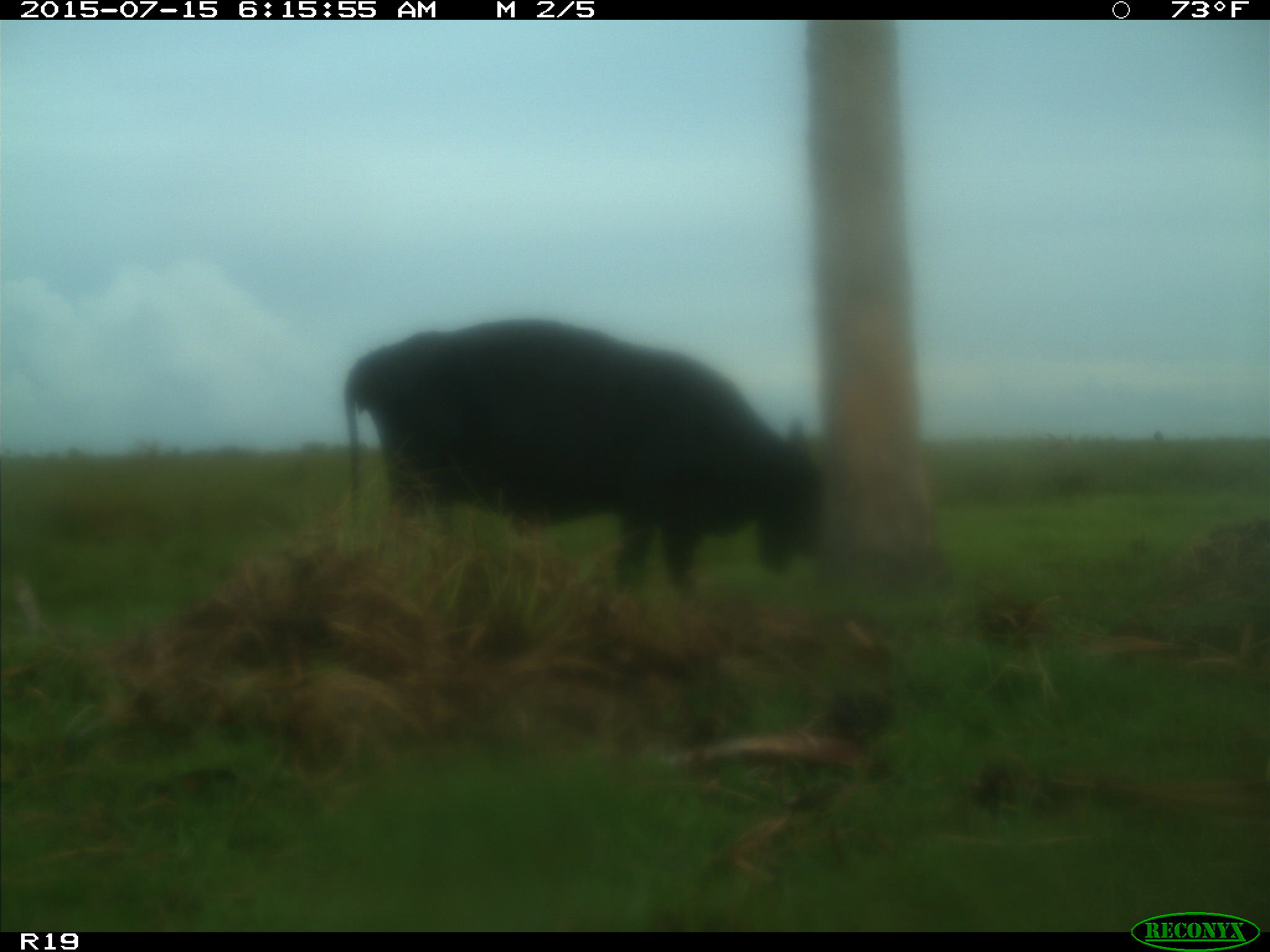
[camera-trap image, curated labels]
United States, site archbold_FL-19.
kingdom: Animalia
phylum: Chordata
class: Mammalia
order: Artiodactyla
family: Bovidae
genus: Bos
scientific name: Bos taurus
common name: domestic cow